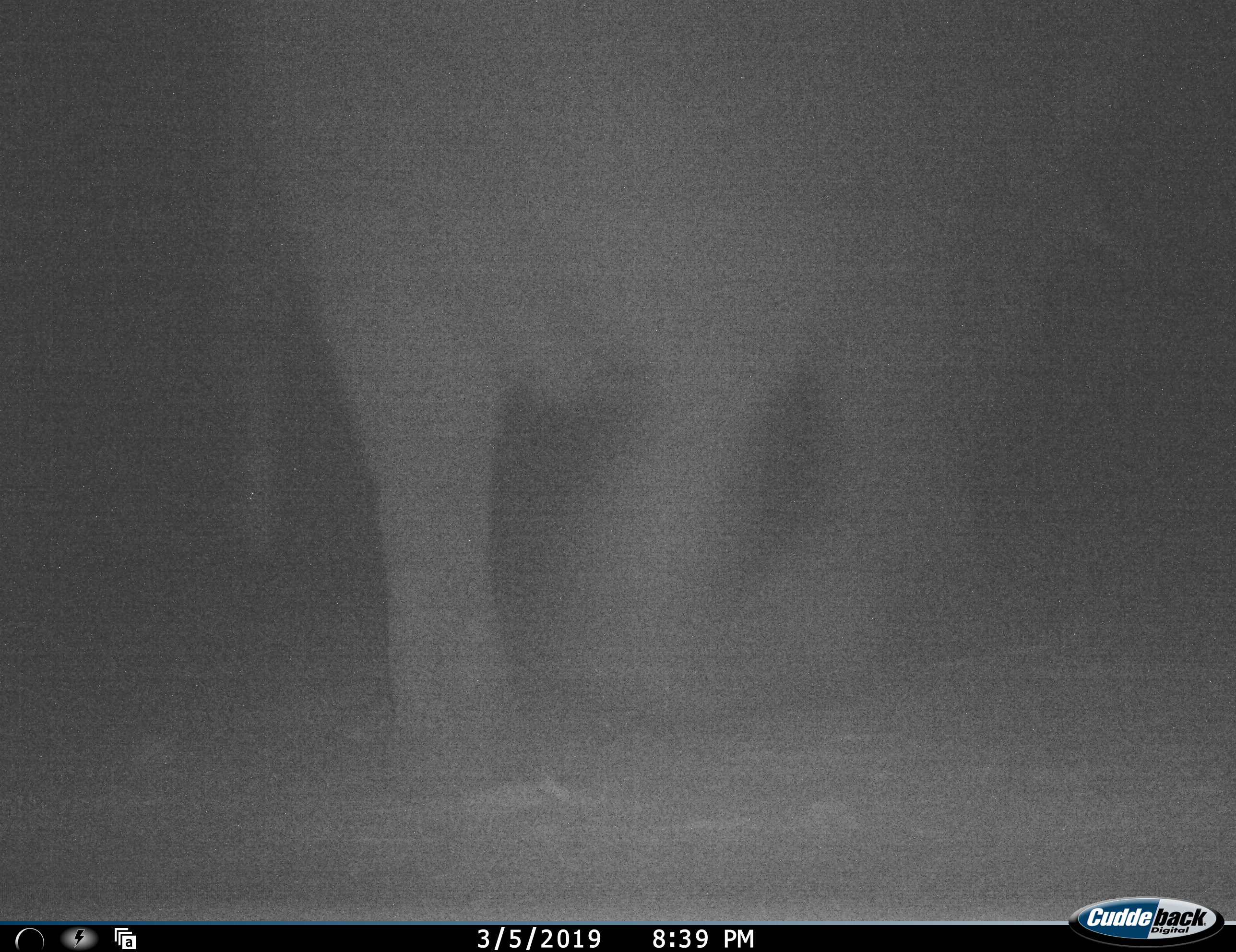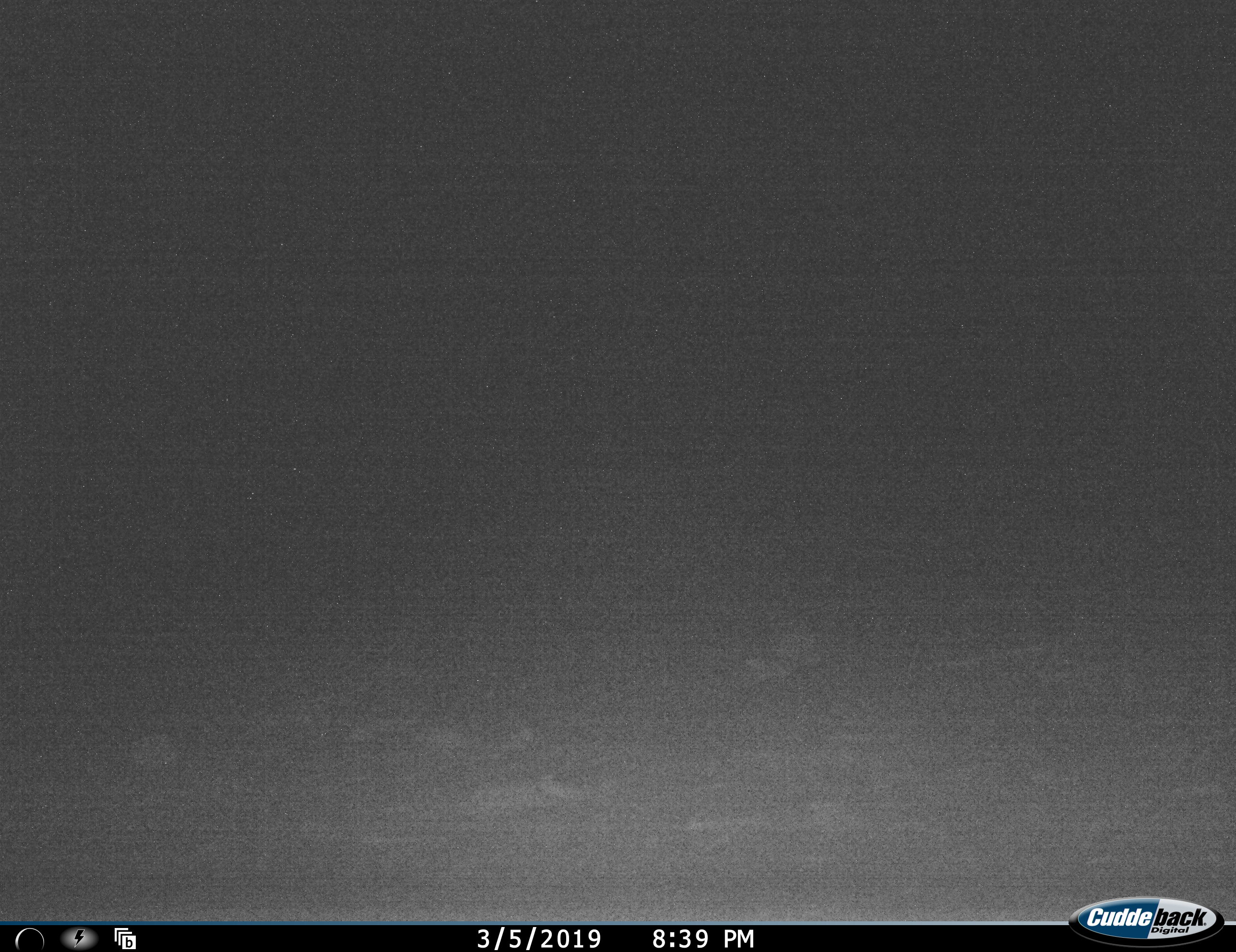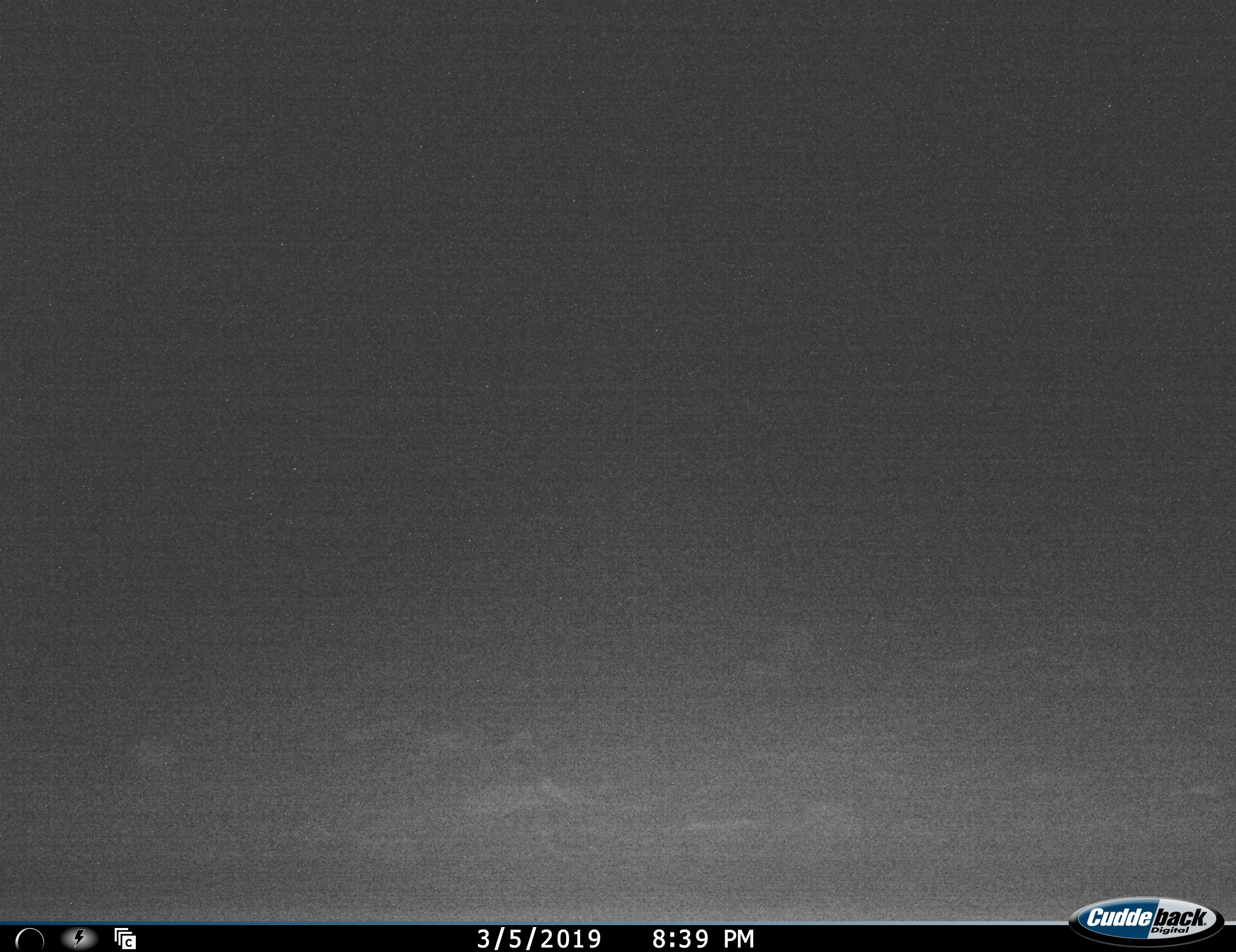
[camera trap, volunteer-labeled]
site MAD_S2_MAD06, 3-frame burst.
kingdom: Animalia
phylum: Chordata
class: Mammalia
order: Proboscidea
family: Elephantidae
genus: Loxodonta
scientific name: Loxodonta africana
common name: african bush elephant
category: elephant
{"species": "elephant (african bush elephant) (Loxodonta africana)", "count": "1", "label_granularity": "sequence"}